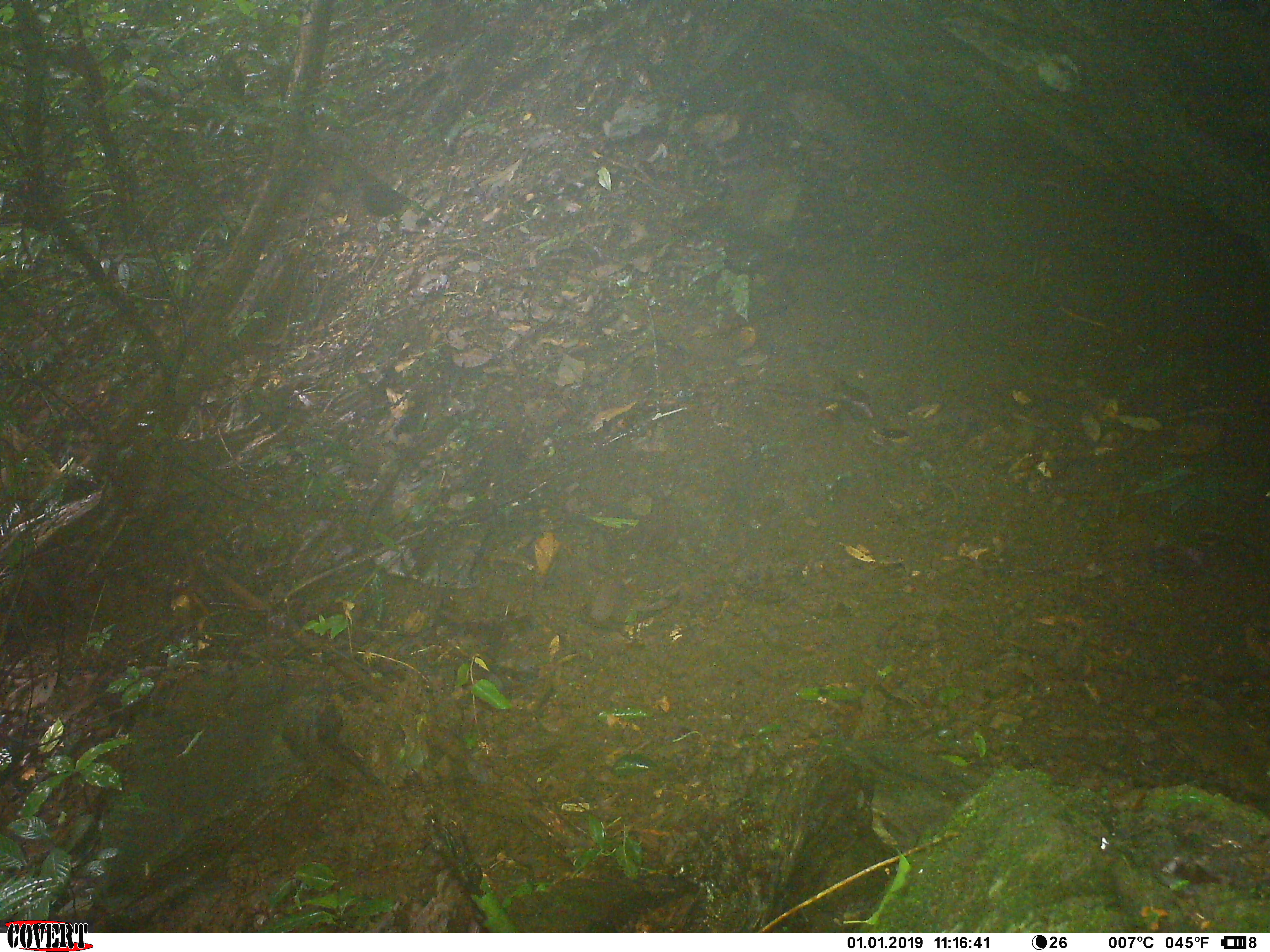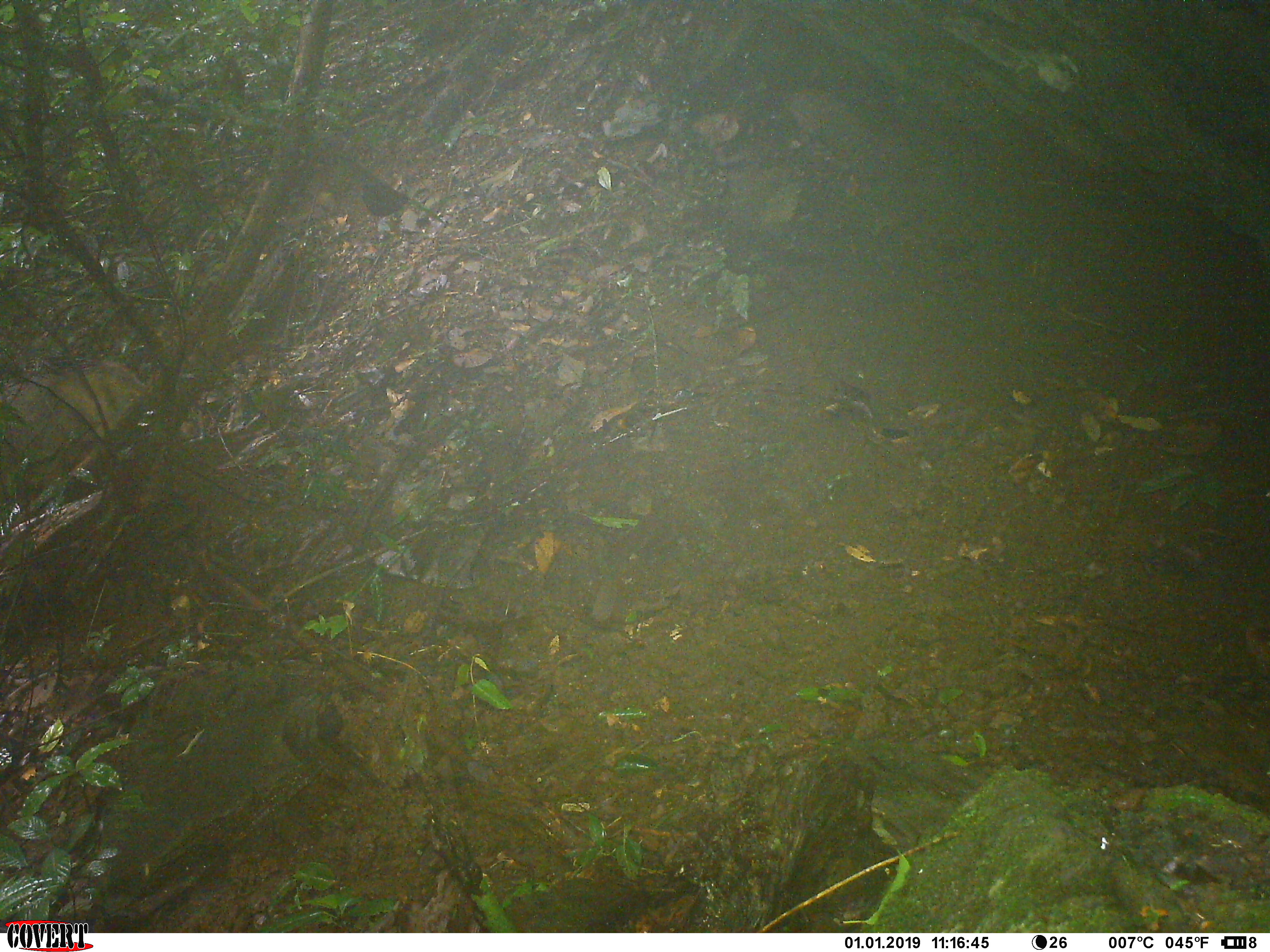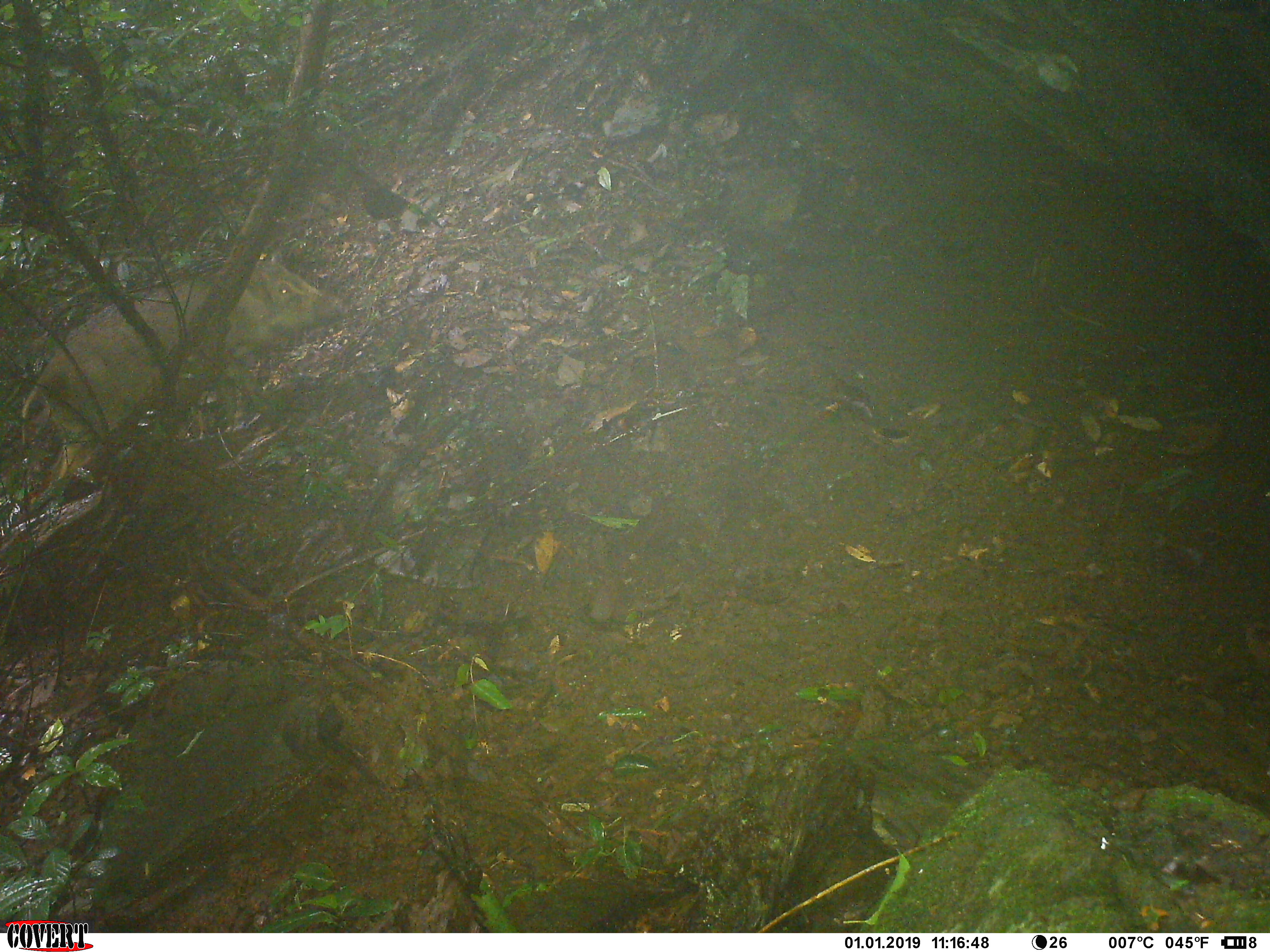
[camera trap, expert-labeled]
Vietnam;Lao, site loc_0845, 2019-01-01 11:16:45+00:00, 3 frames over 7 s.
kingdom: Animalia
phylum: Chordata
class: Mammalia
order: Artiodactyla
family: Suidae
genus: Sus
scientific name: Sus scrofa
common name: eurasian wild pig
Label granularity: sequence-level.